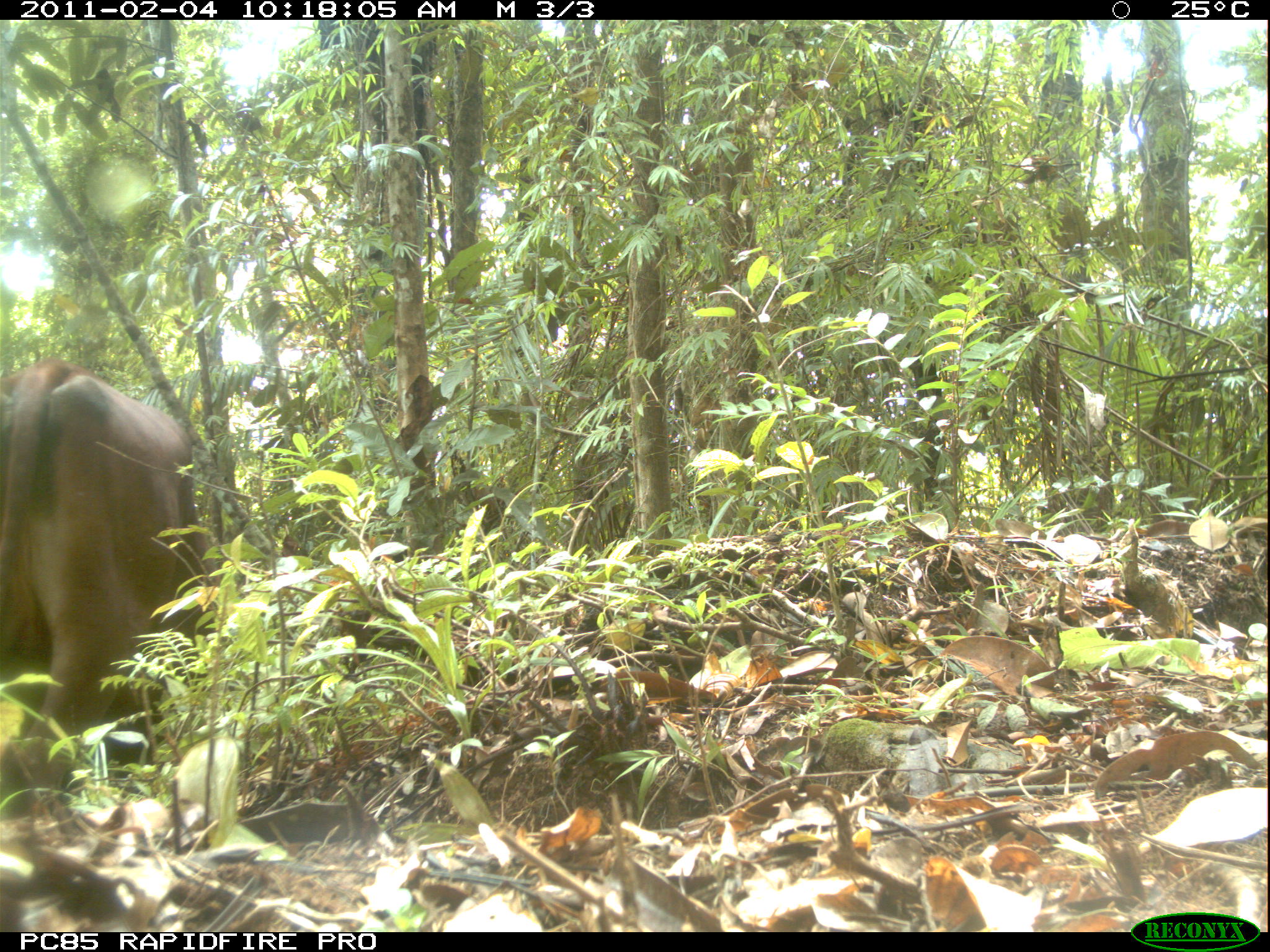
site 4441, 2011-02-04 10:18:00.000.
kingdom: Animalia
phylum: Chordata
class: Mammalia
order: Artiodactyla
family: Bovidae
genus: Bos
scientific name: Bos taurus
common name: domestic cattle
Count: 1.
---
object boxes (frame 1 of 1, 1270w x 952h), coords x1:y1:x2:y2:
bos taurus: 0:354:220:784